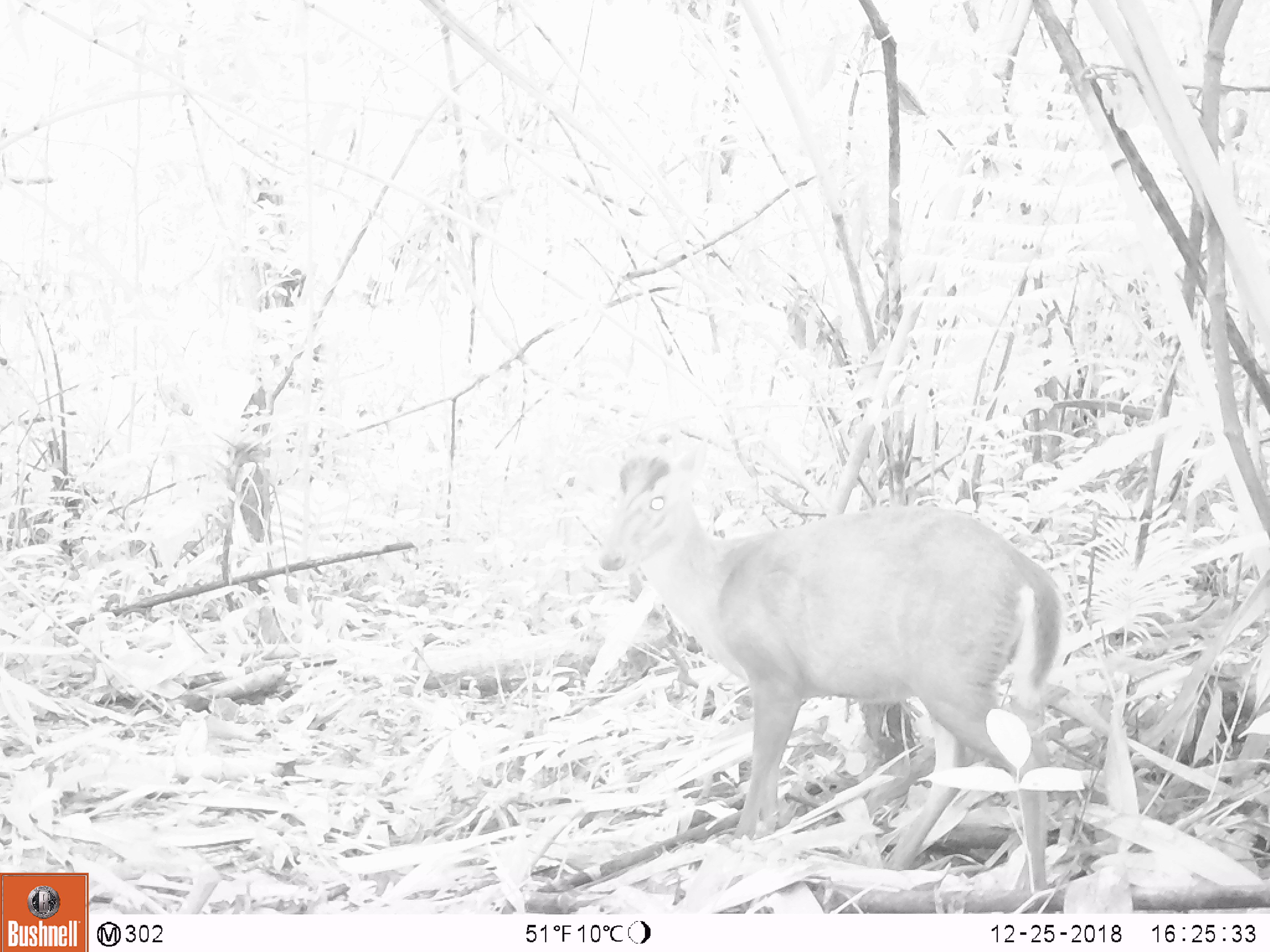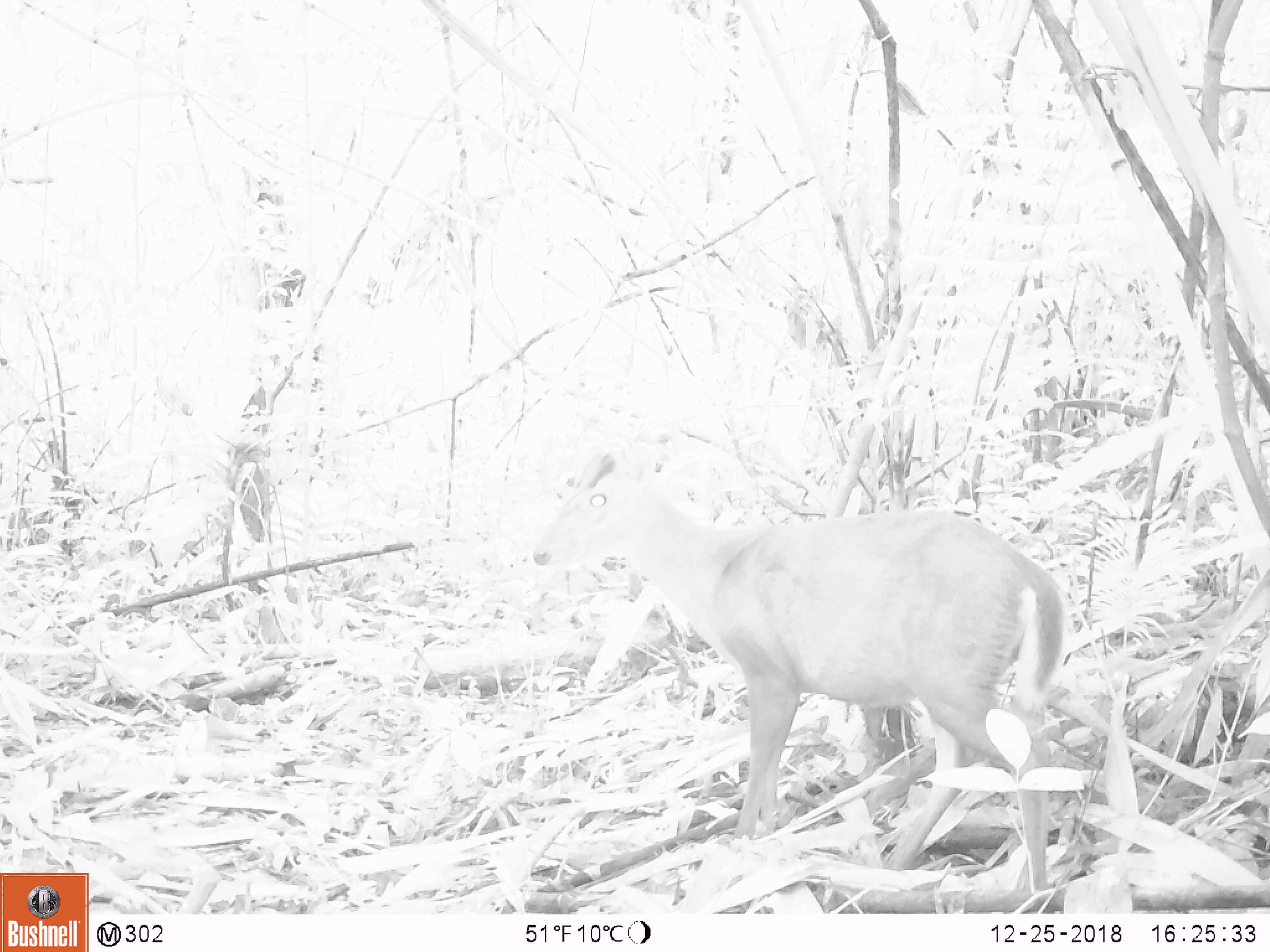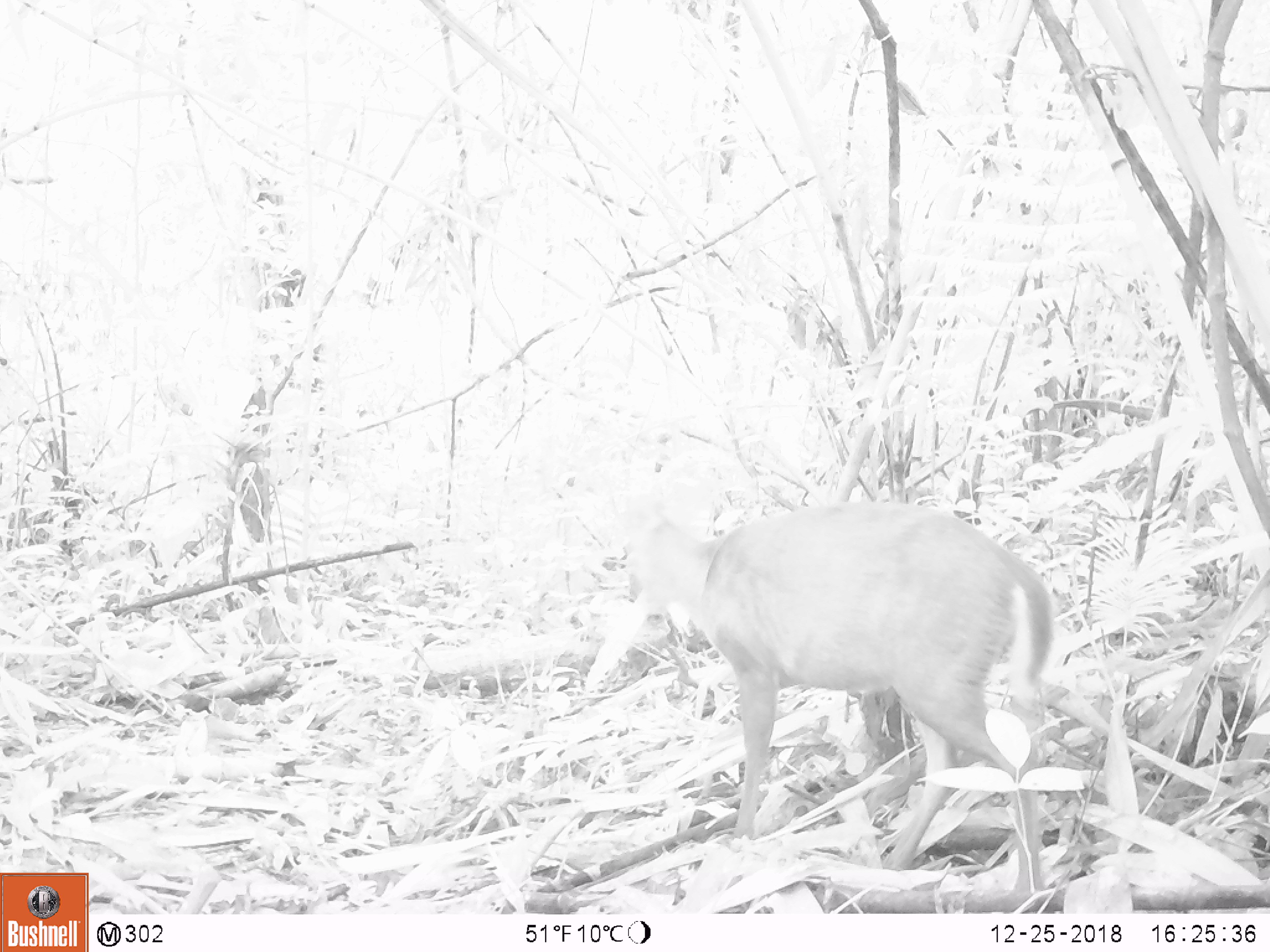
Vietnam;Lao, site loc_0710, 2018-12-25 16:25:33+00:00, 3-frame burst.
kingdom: Animalia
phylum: Chordata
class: Mammalia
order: Artiodactyla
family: Cervidae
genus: Muntiacus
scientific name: Muntiacus rooseveltorum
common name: roosevelt's muntjac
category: roosevelts muntjac group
Roosevelts muntjac group (roosevelt's muntjac) (Muntiacus rooseveltorum). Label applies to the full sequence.